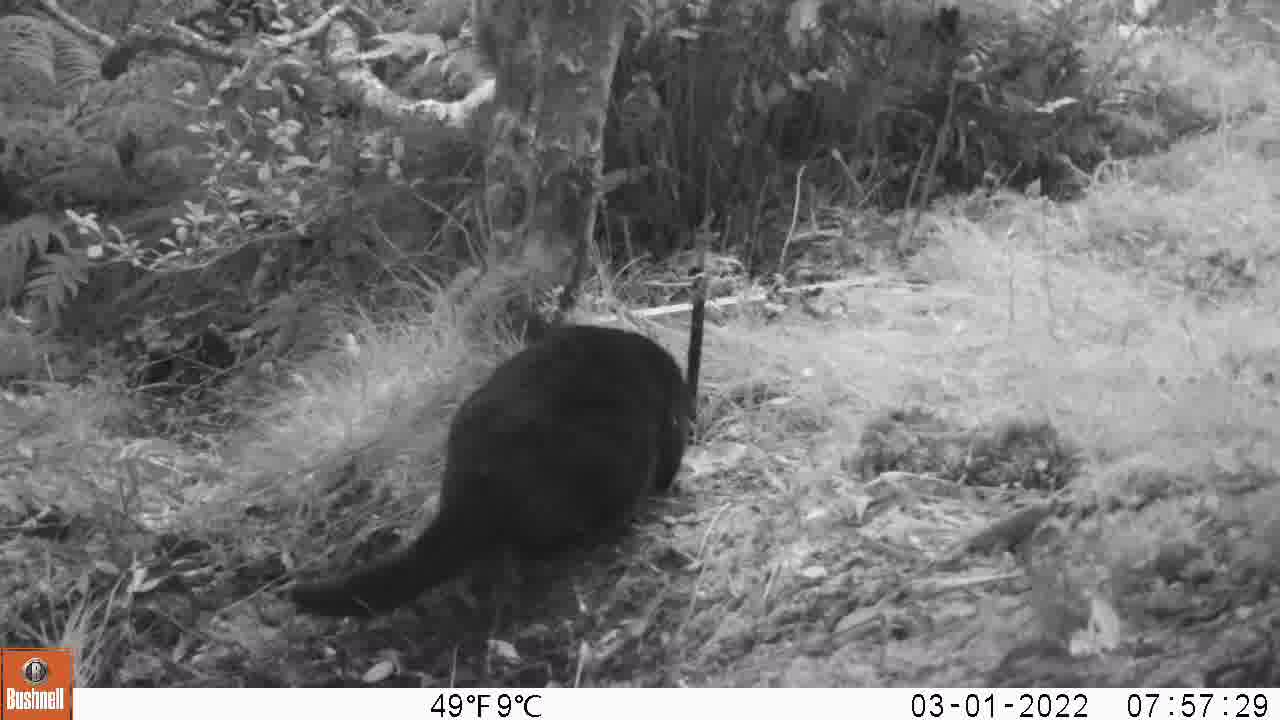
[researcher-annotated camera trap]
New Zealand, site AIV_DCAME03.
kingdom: Animalia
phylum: Chordata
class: Mammalia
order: Carnivora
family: Felidae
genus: Felis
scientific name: Felis catus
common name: domestic cat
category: cat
Cat (domestic cat) (Felis catus).